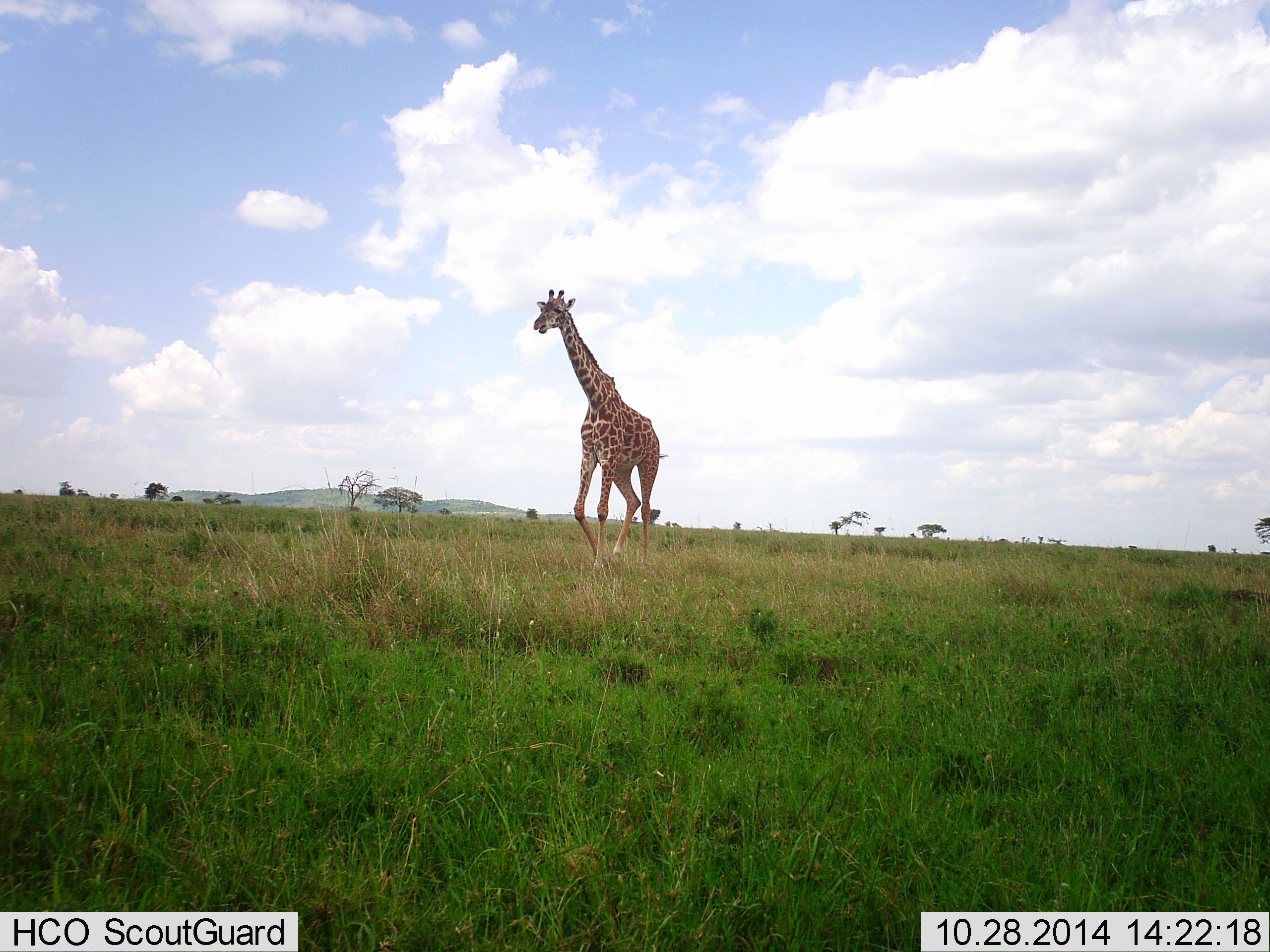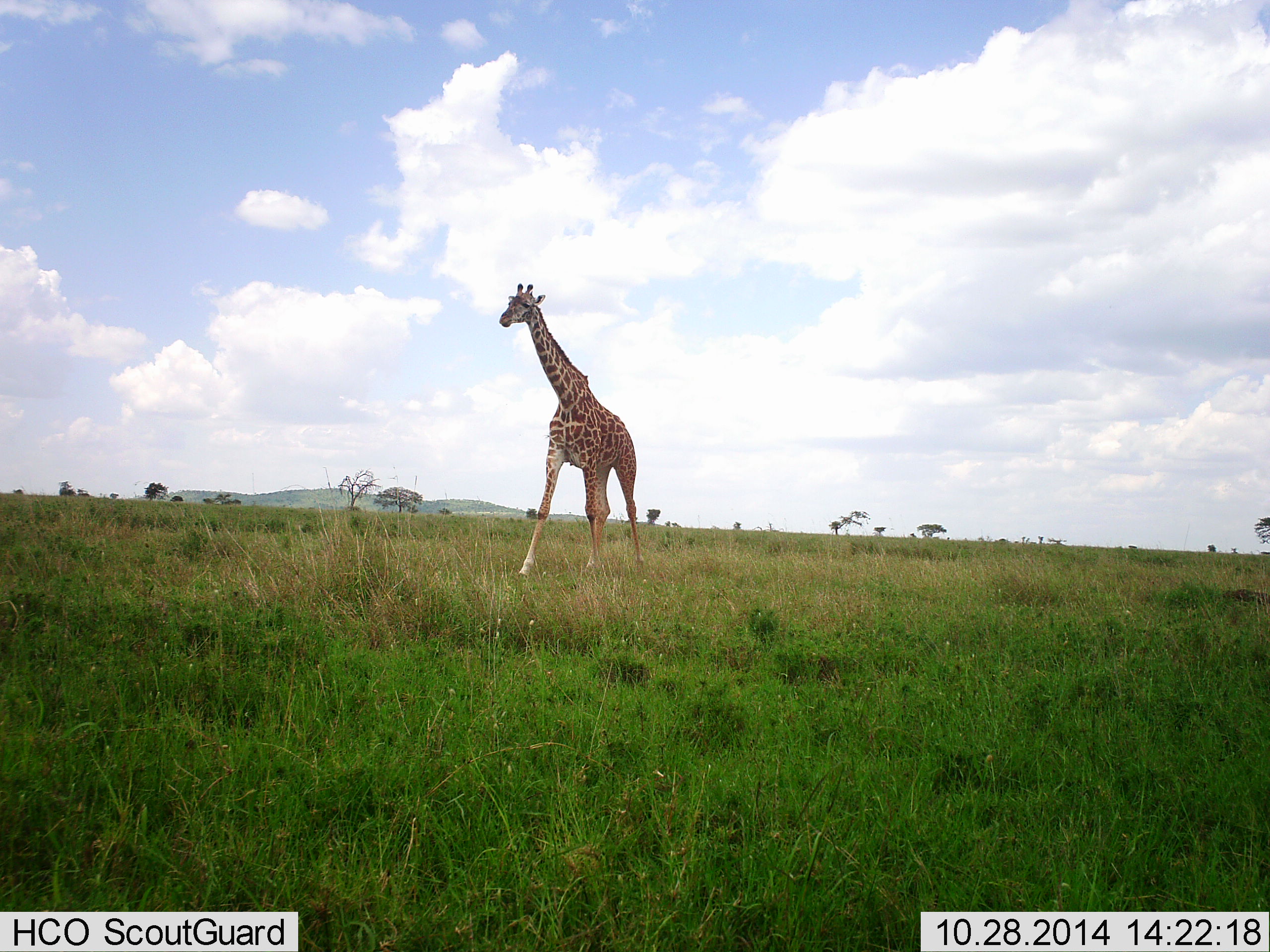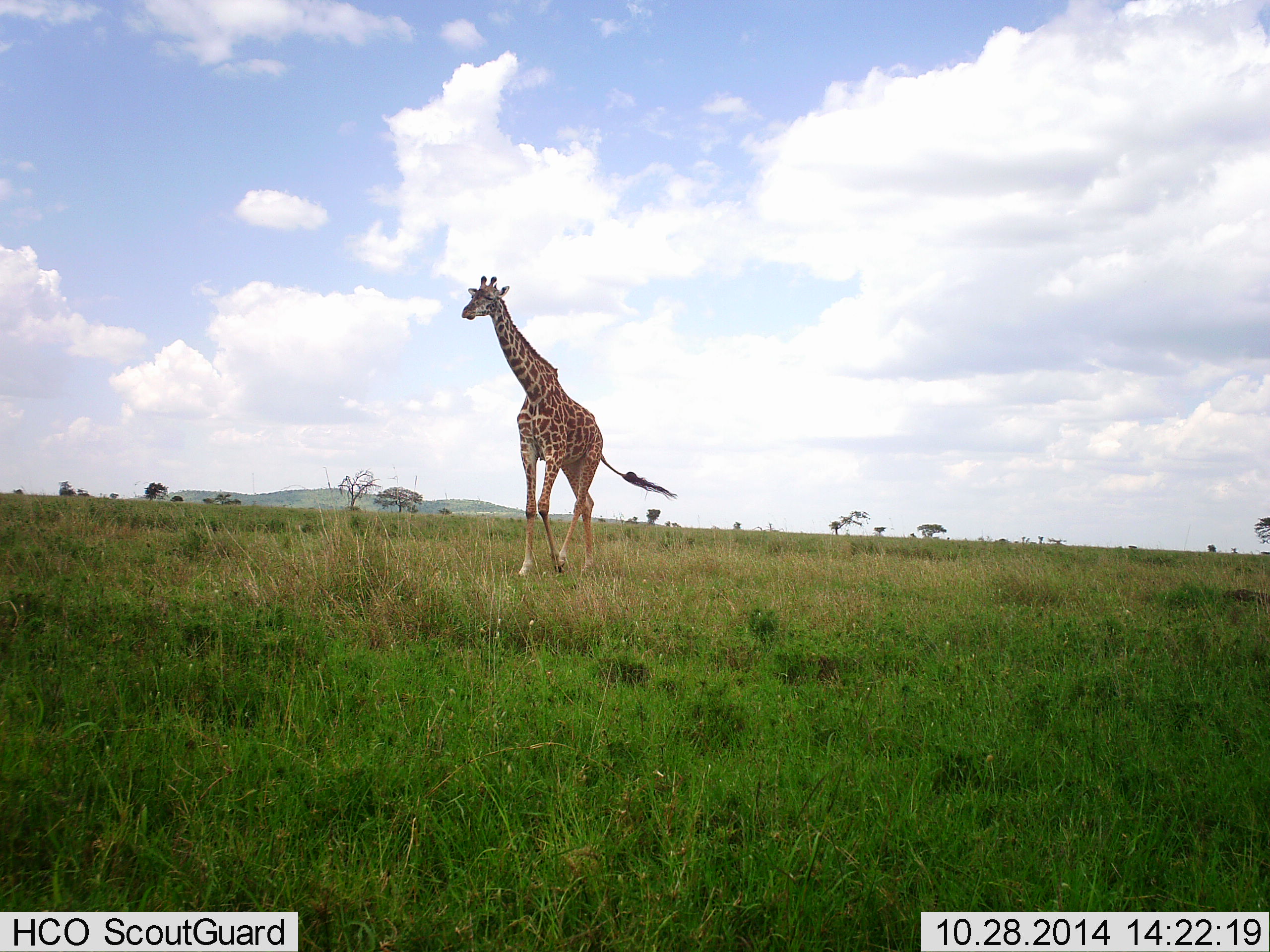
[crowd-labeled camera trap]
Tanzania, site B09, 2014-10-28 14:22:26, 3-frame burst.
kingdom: Animalia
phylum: Chordata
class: Mammalia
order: Artiodactyla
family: Giraffidae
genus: Giraffa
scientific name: Giraffa camelopardalis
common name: giraffe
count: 1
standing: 0%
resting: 0%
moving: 100%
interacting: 0%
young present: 0%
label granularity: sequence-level